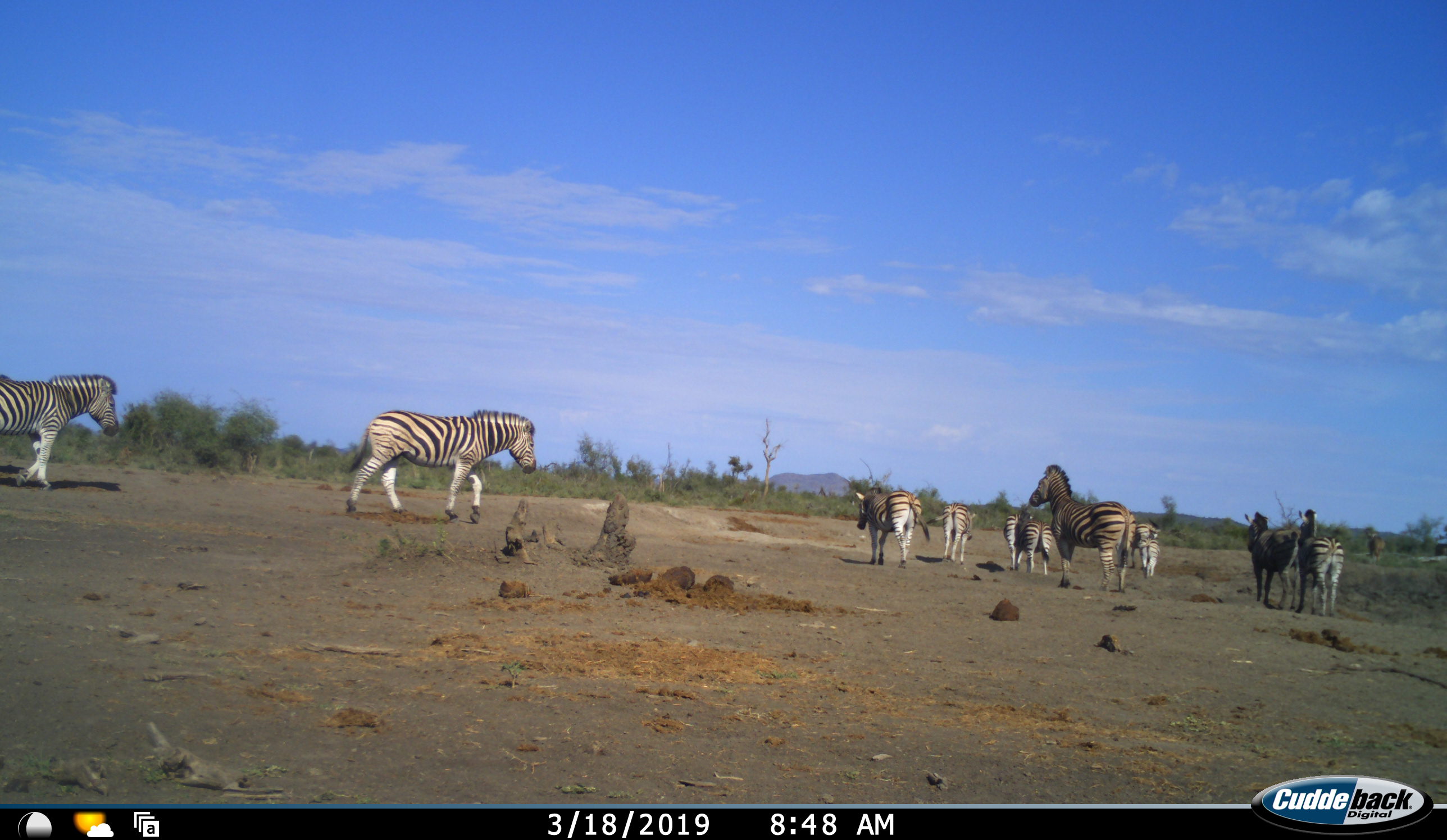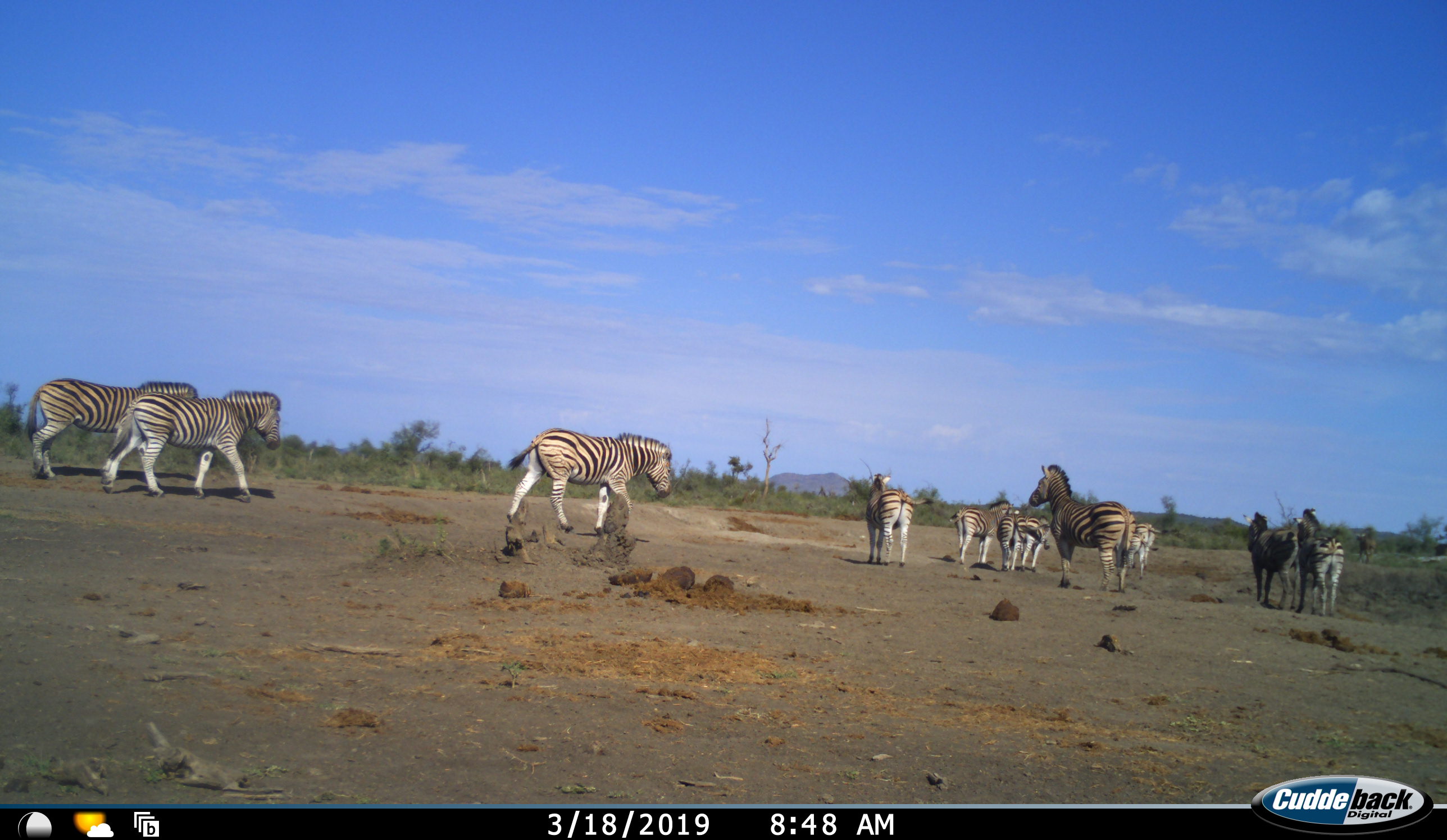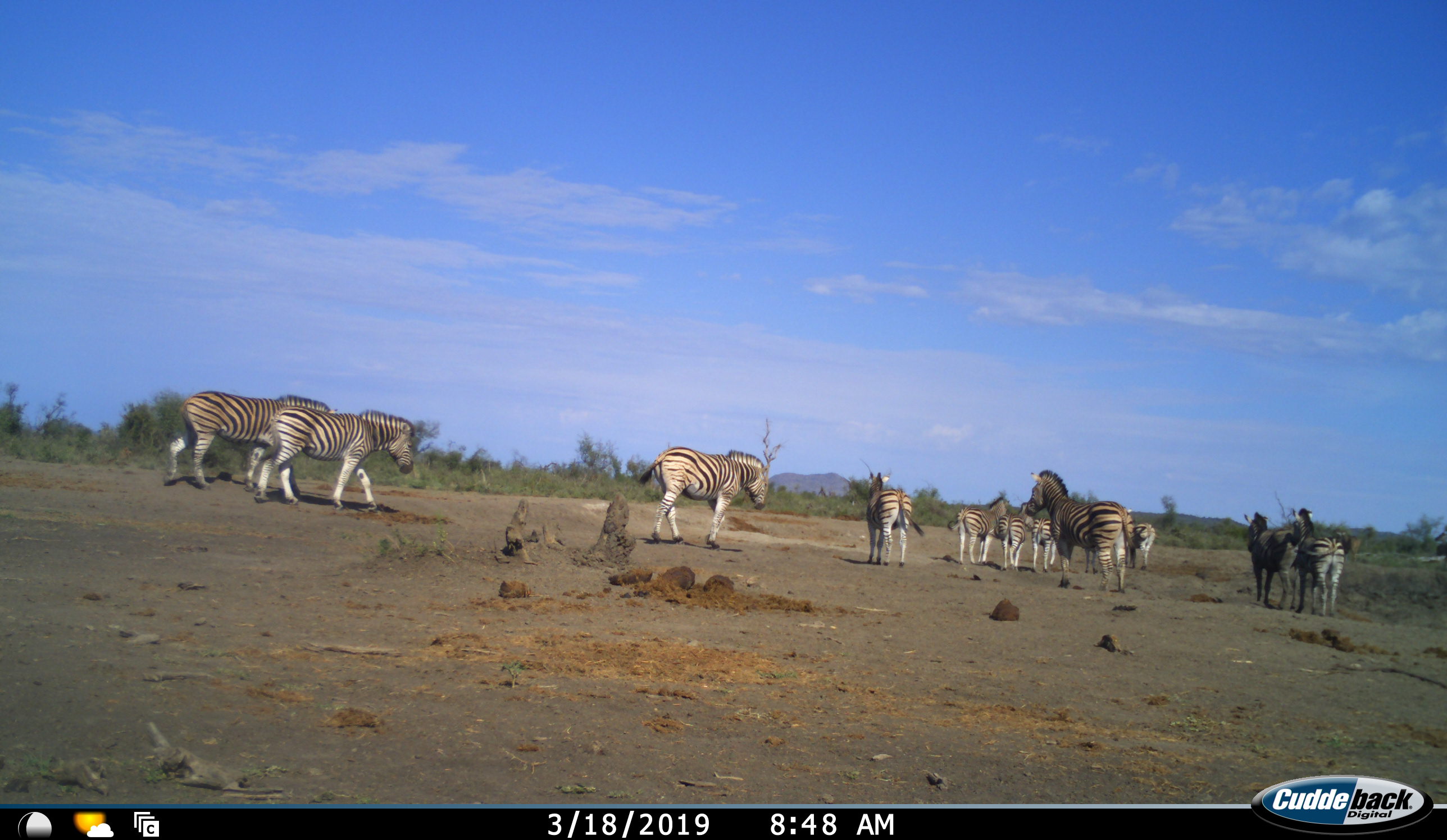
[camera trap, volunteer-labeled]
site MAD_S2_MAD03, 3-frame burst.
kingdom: Animalia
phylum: Chordata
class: Mammalia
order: Perissodactyla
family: Equidae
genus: Equus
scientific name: Equus quagga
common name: plains zebra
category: zebraplains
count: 11-50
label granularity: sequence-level